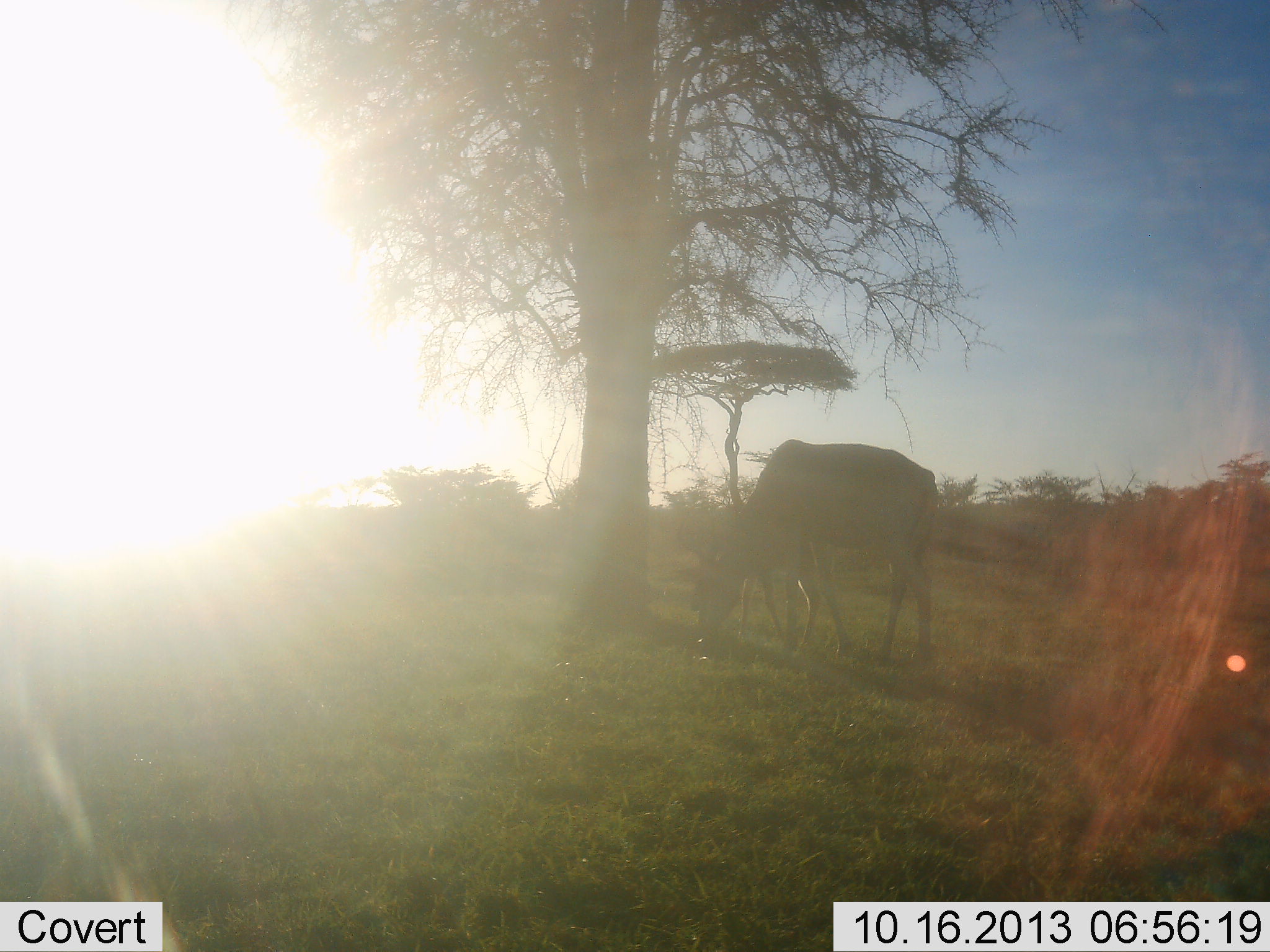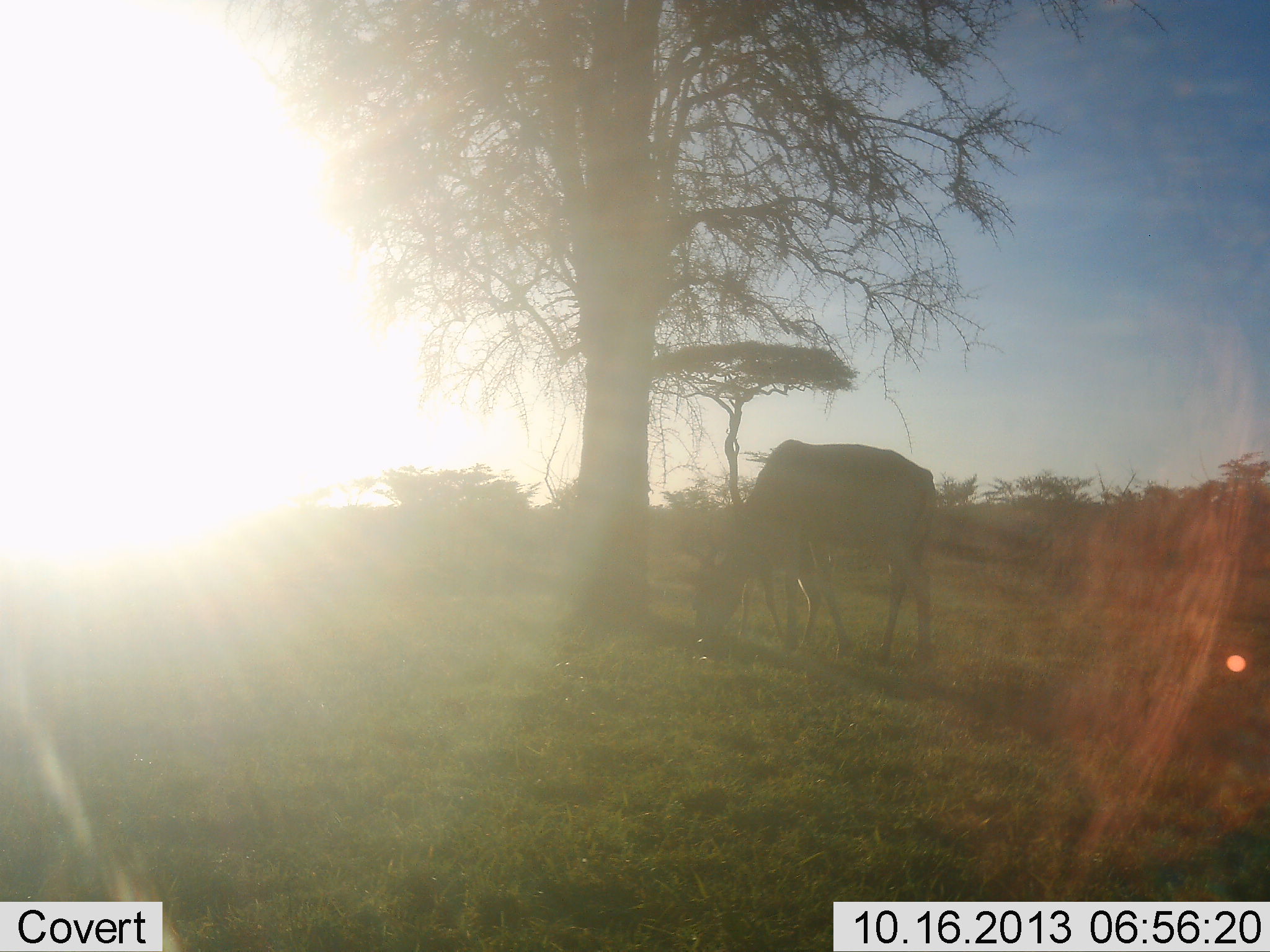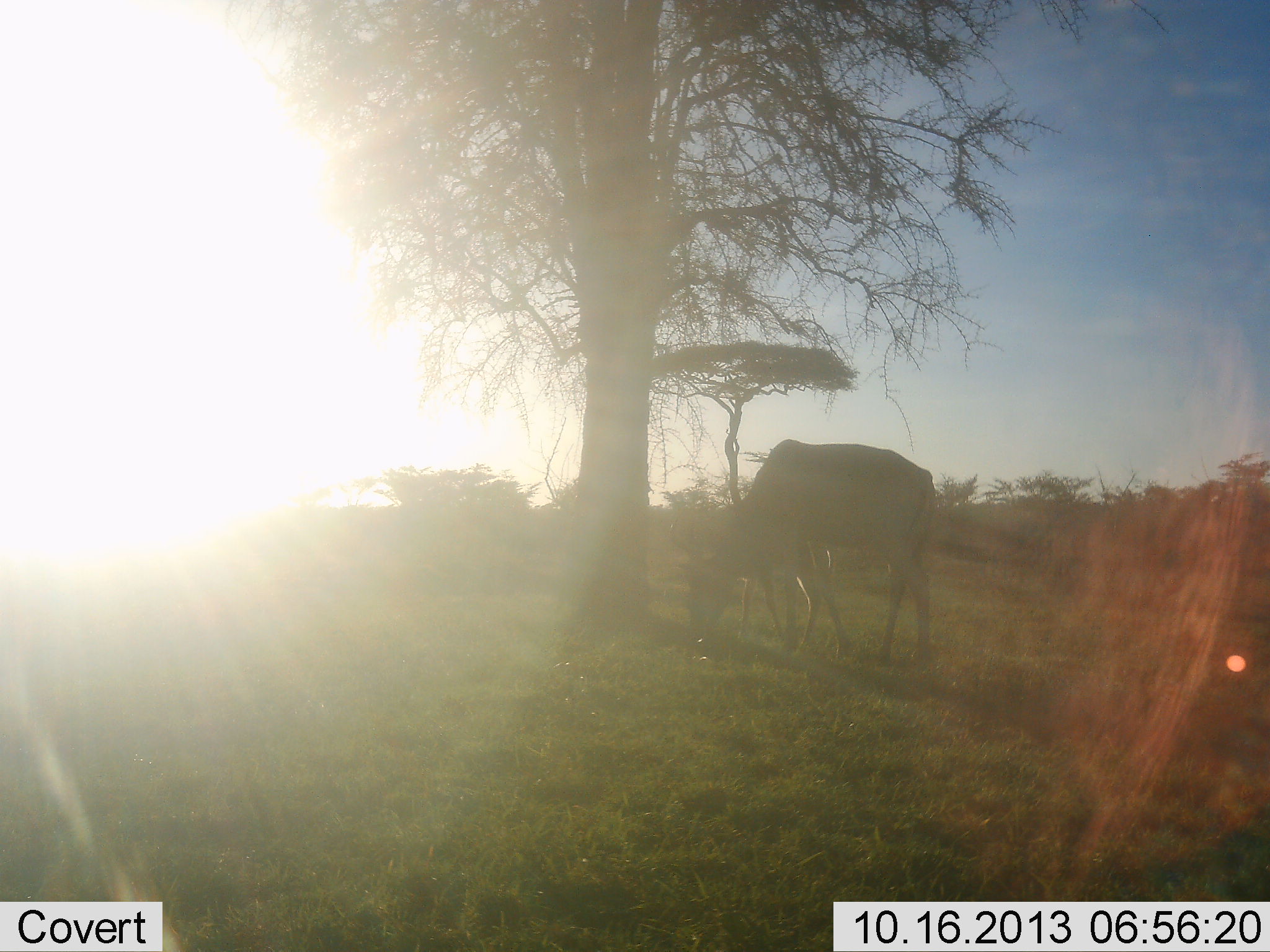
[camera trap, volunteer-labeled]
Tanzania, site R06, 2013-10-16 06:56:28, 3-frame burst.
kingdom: Animalia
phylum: Chordata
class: Mammalia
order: Artiodactyla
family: Bovidae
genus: Alcelaphus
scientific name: Alcelaphus buselaphus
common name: hartebeest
Hartebeest (Alcelaphus buselaphus), count 1. Behavior (volunteer vote fractions): standing 13%, resting 0%, moving 0%, interacting 0%. Young present (vote fraction): 7%. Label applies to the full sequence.